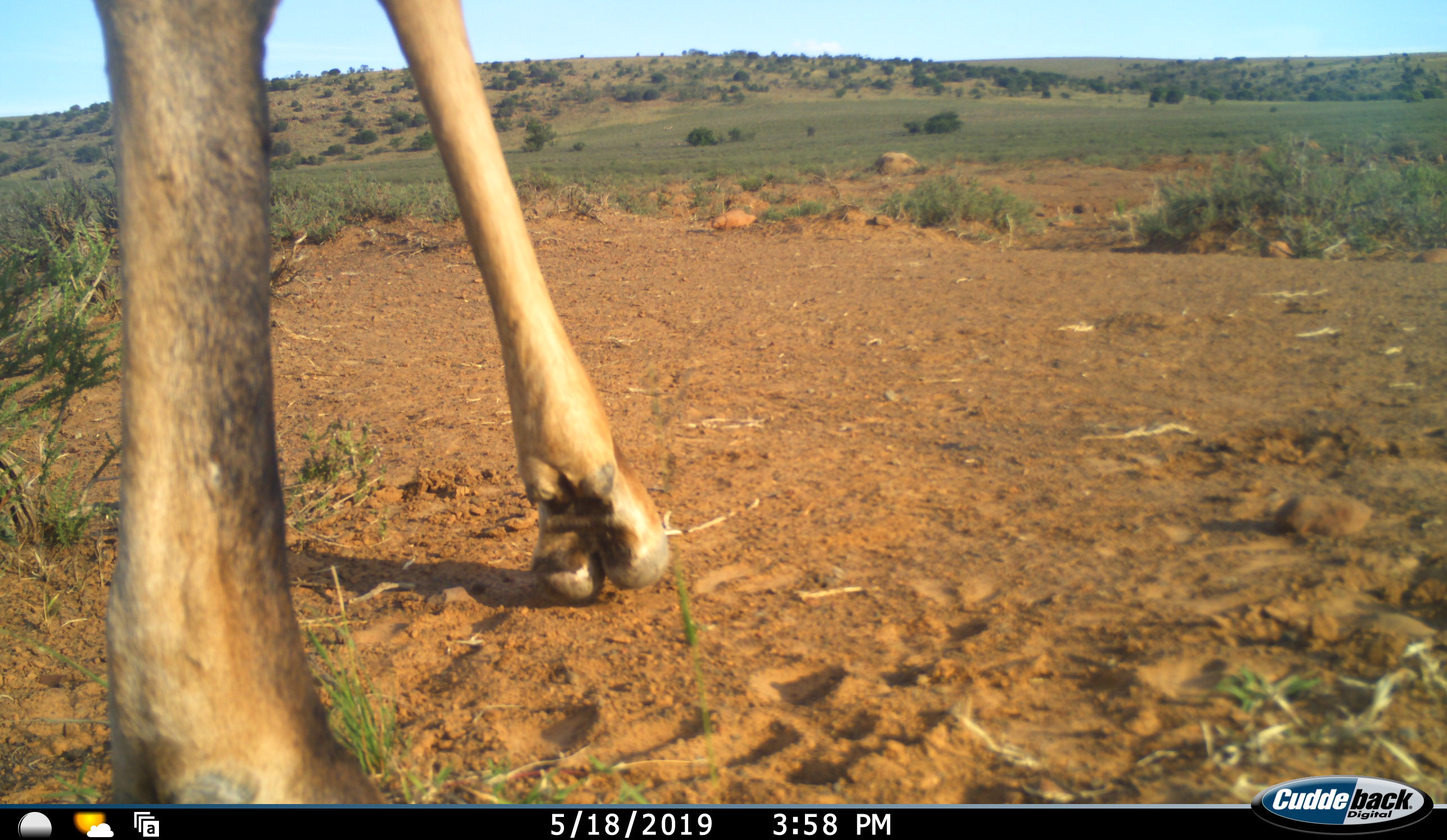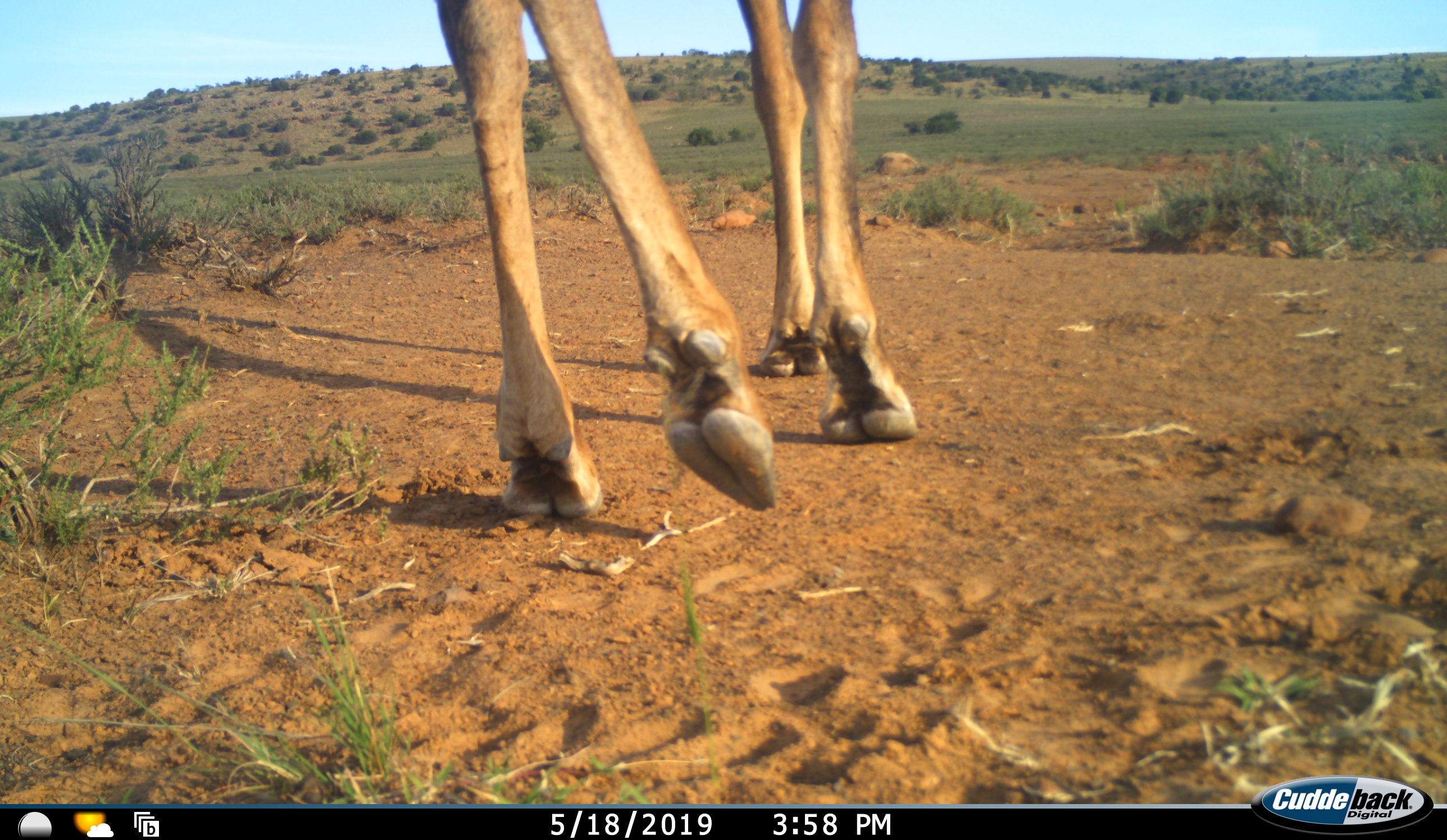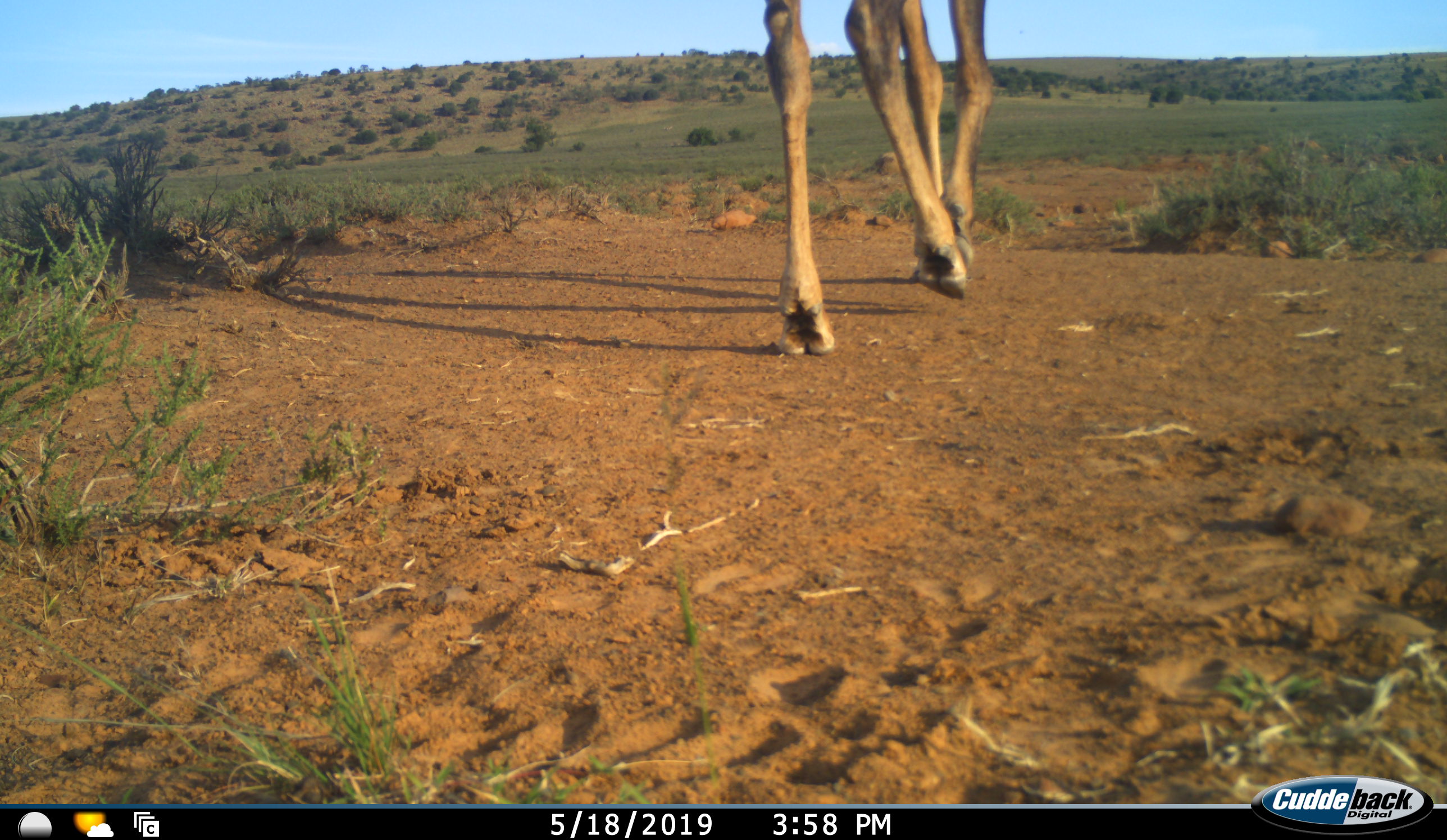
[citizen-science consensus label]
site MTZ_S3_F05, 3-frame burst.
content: unidentified animal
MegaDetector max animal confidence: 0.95